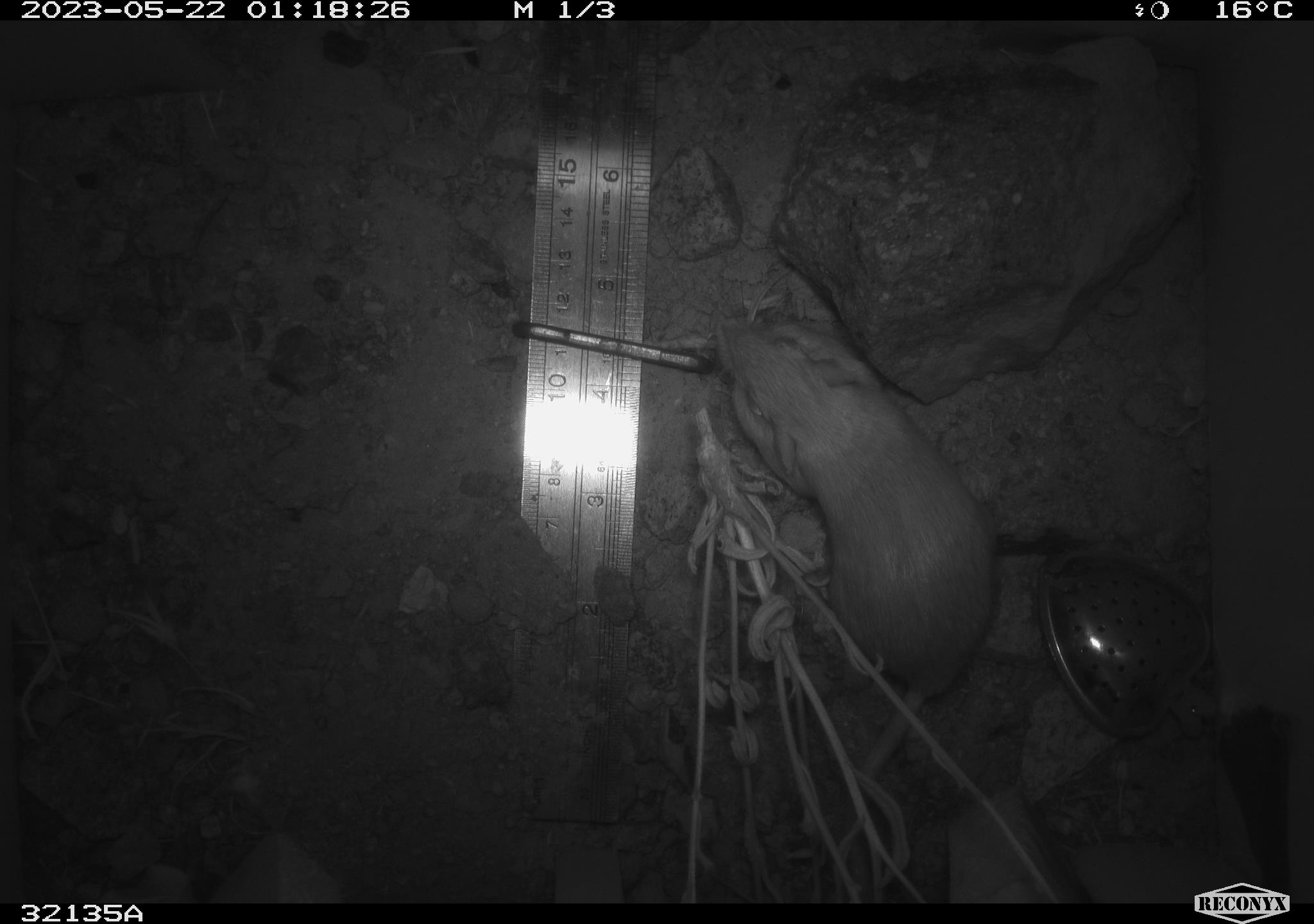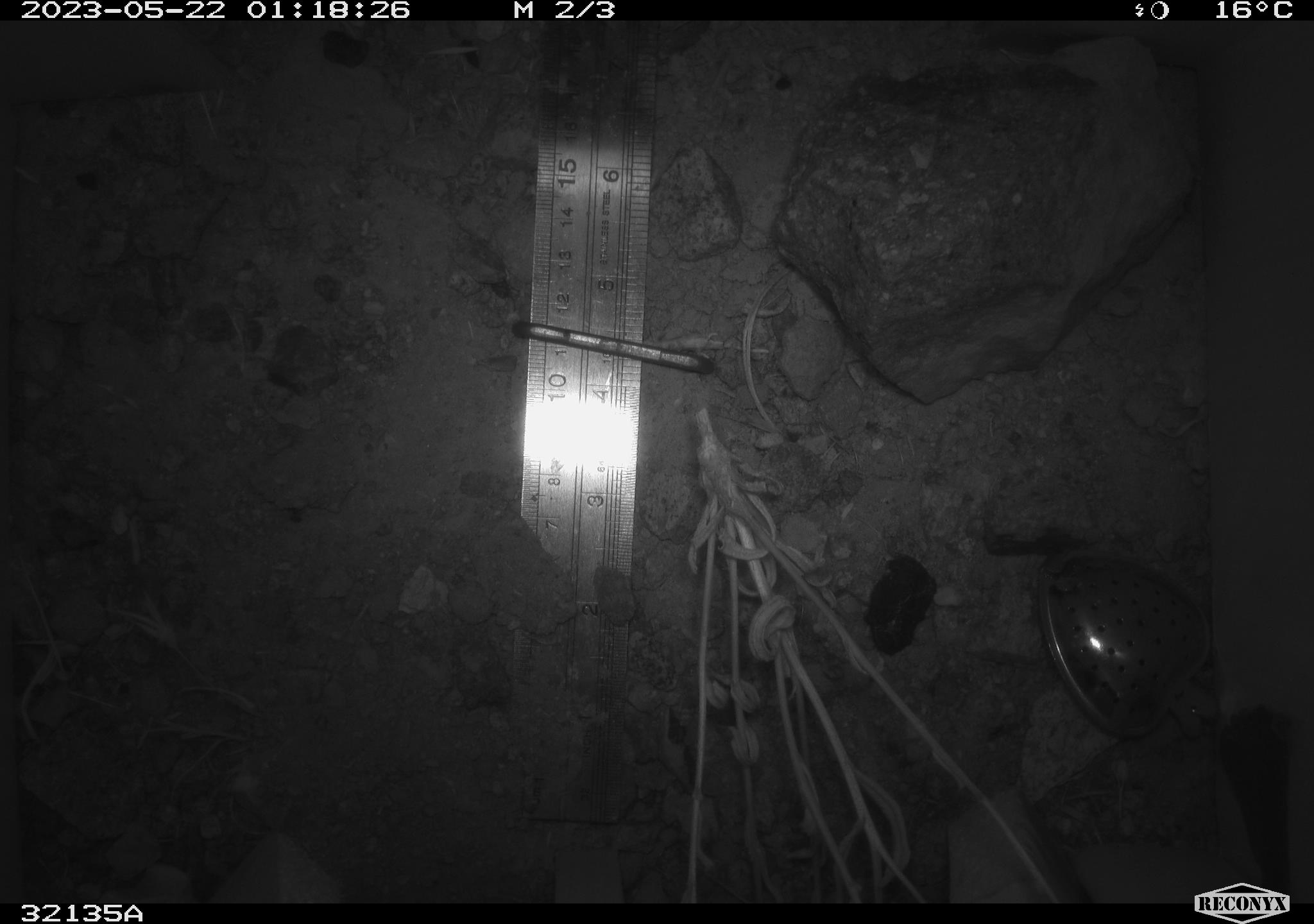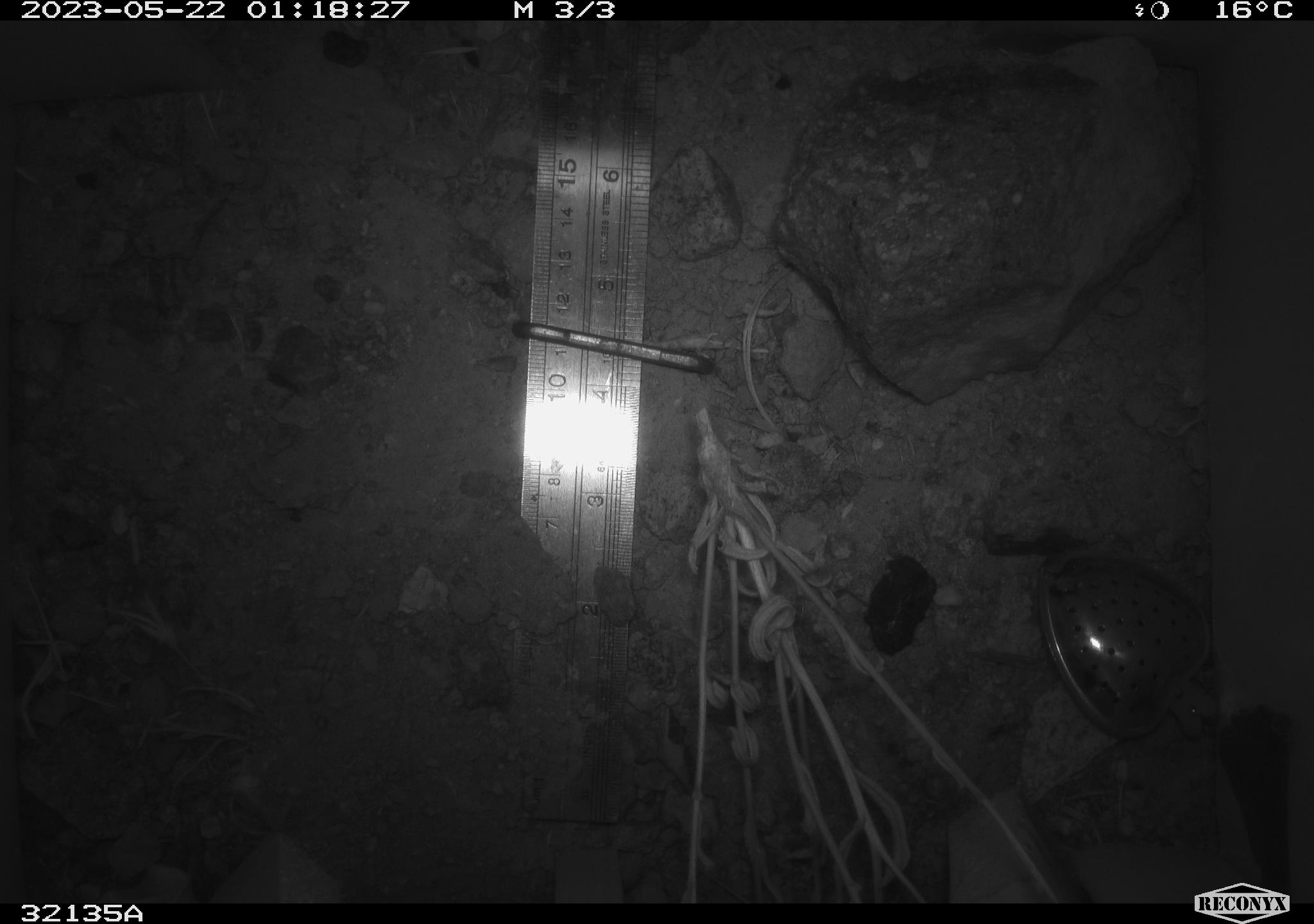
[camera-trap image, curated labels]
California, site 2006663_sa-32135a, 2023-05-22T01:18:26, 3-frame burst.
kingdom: Animalia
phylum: Chordata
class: Mammalia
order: Rodentia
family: Heteromyidae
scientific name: Heteromyidae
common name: kangaroo rats and pocket mice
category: heteromyidae family